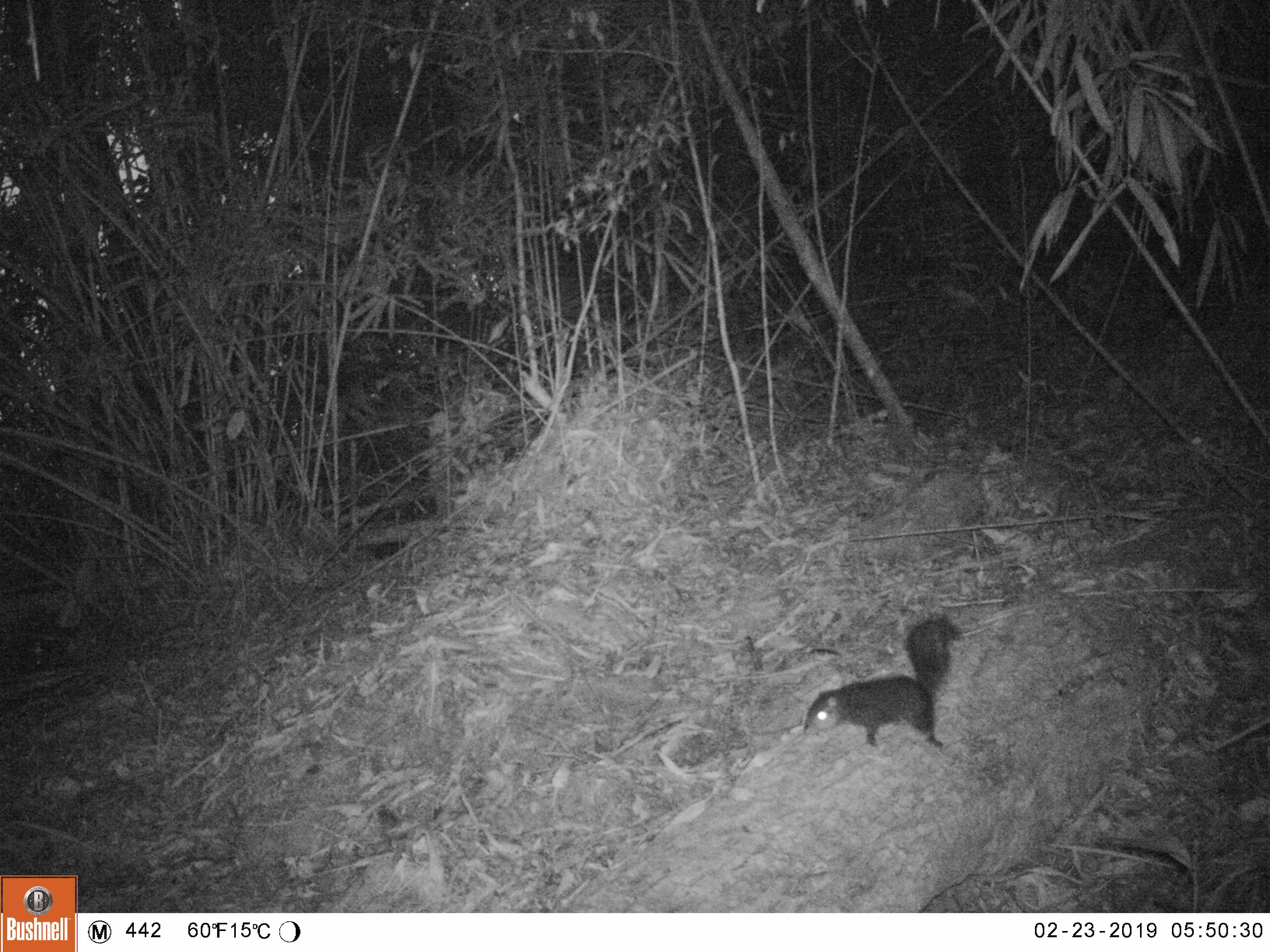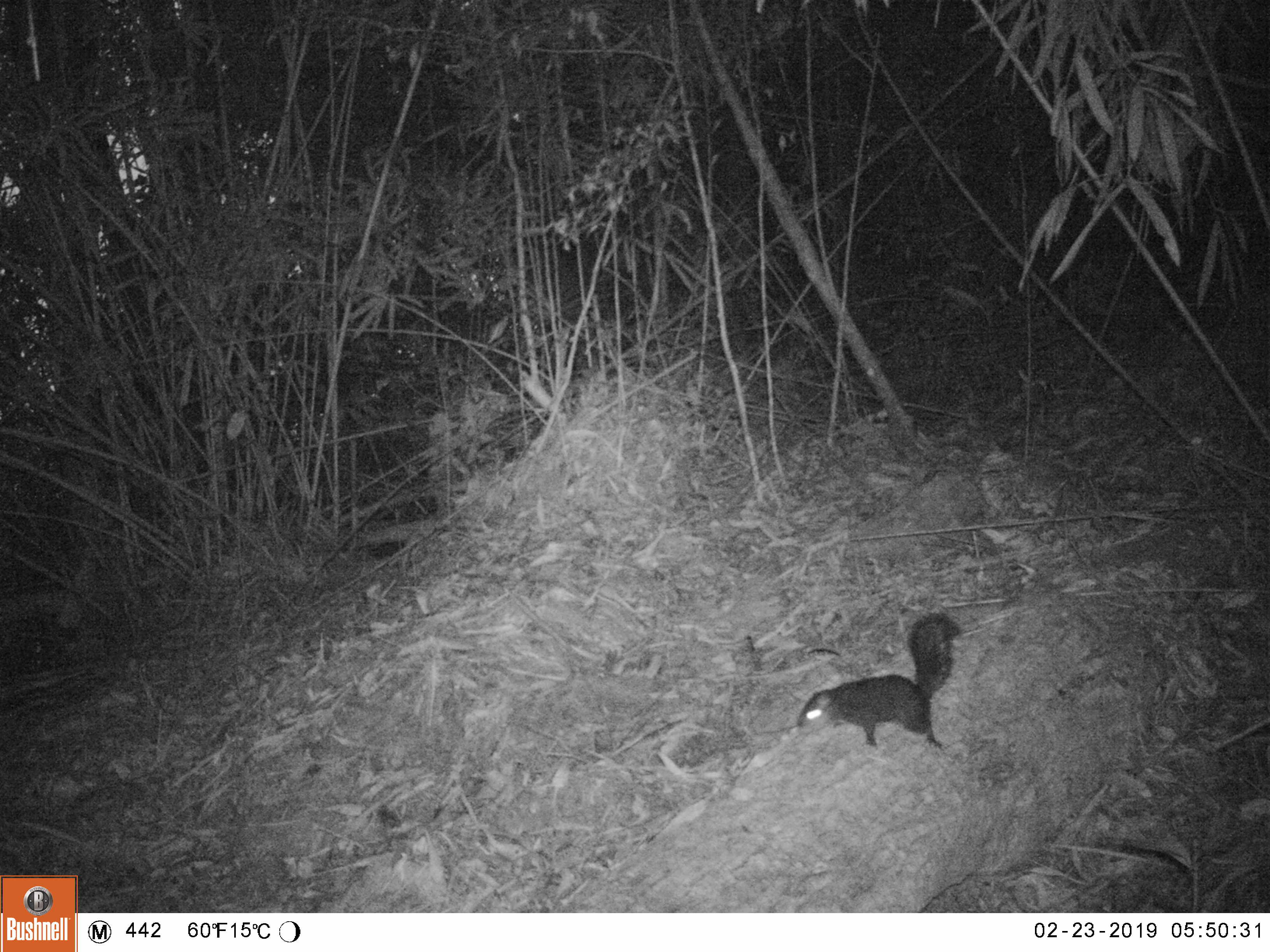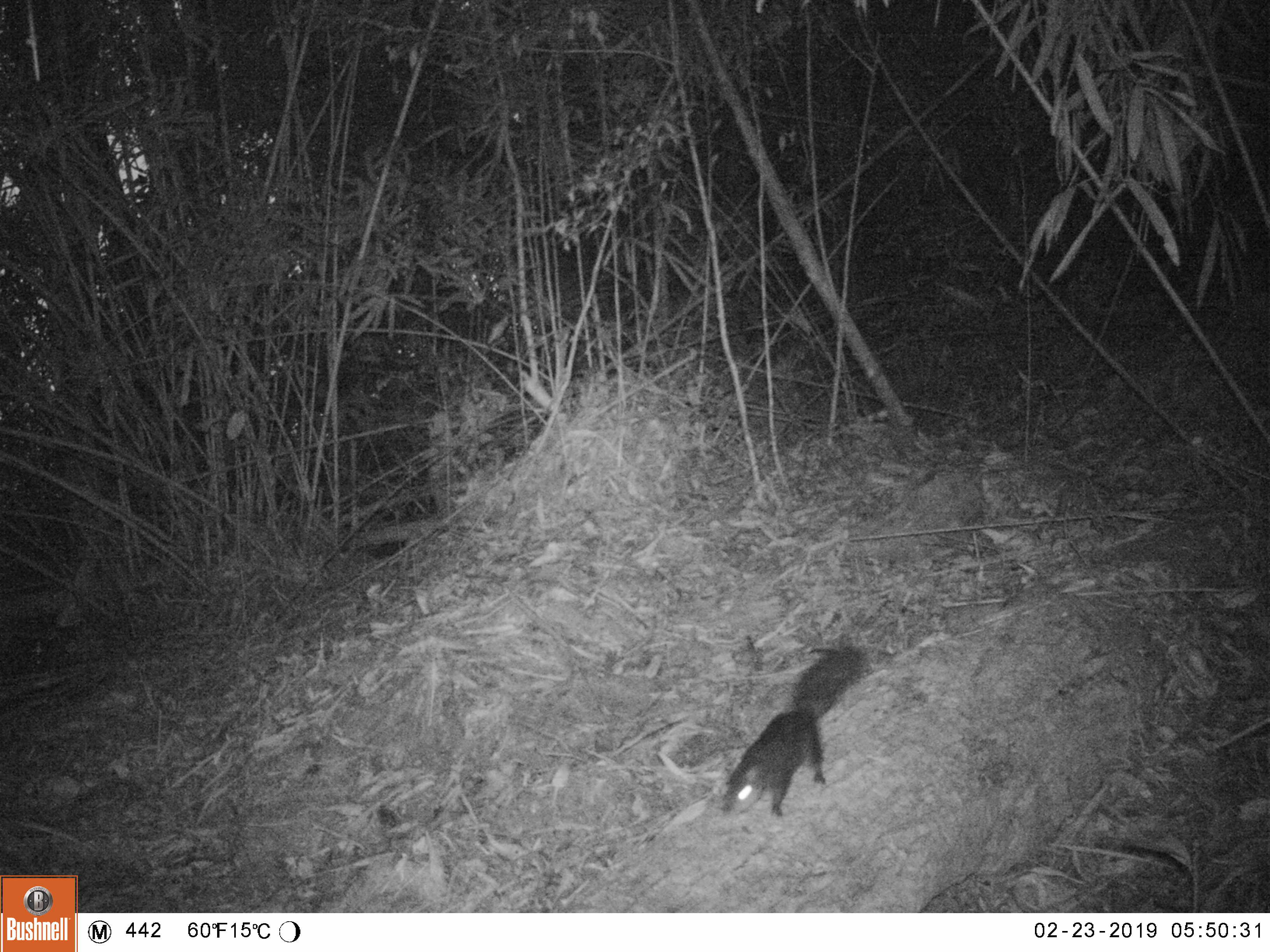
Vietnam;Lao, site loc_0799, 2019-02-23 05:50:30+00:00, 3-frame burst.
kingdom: Animalia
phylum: Chordata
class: Mammalia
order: Rodentia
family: Sciuridae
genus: Dremomys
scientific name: Dremomys rufigenis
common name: red-cheeked squirrel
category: red cheeked squirrel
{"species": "red cheeked squirrel (red-cheeked squirrel) (Dremomys rufigenis)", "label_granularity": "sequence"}